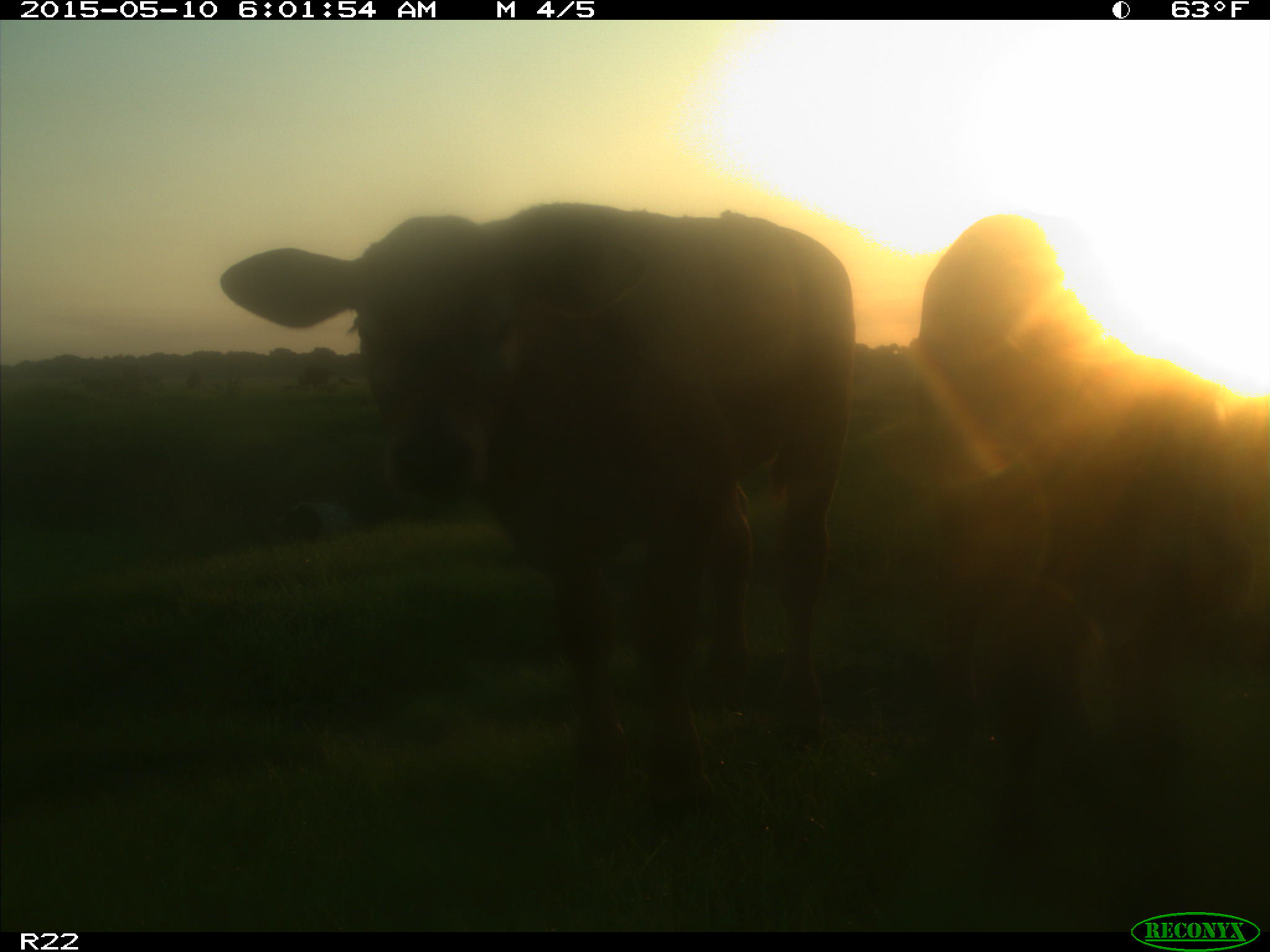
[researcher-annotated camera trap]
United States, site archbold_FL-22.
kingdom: Animalia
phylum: Chordata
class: Mammalia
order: Artiodactyla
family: Bovidae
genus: Bos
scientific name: Bos taurus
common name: domestic cow